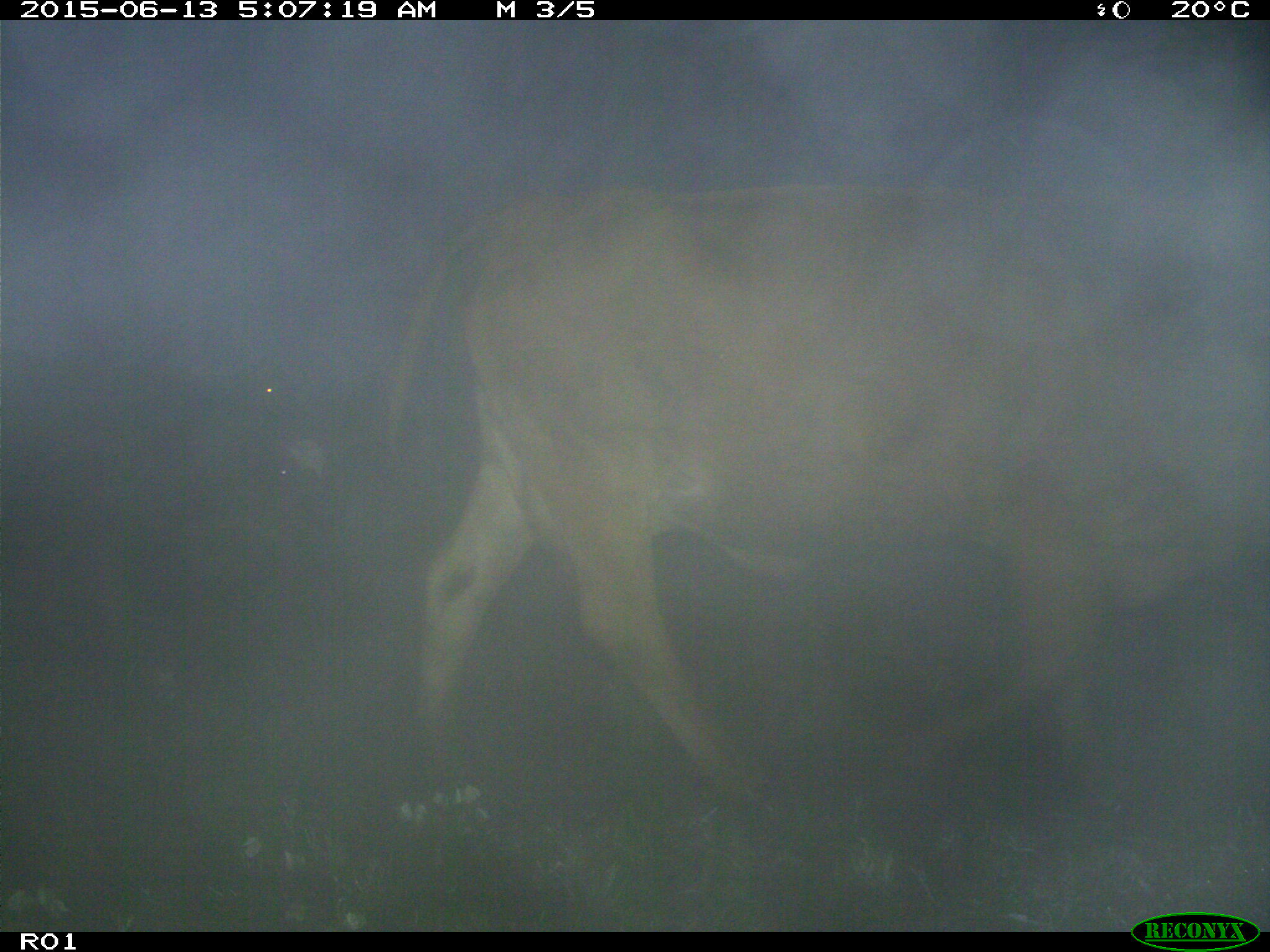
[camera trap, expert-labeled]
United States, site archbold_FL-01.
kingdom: Animalia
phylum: Chordata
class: Mammalia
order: Artiodactyla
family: Bovidae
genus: Bos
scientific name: Bos taurus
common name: domestic cow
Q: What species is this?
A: Bos taurus (domestic cow).